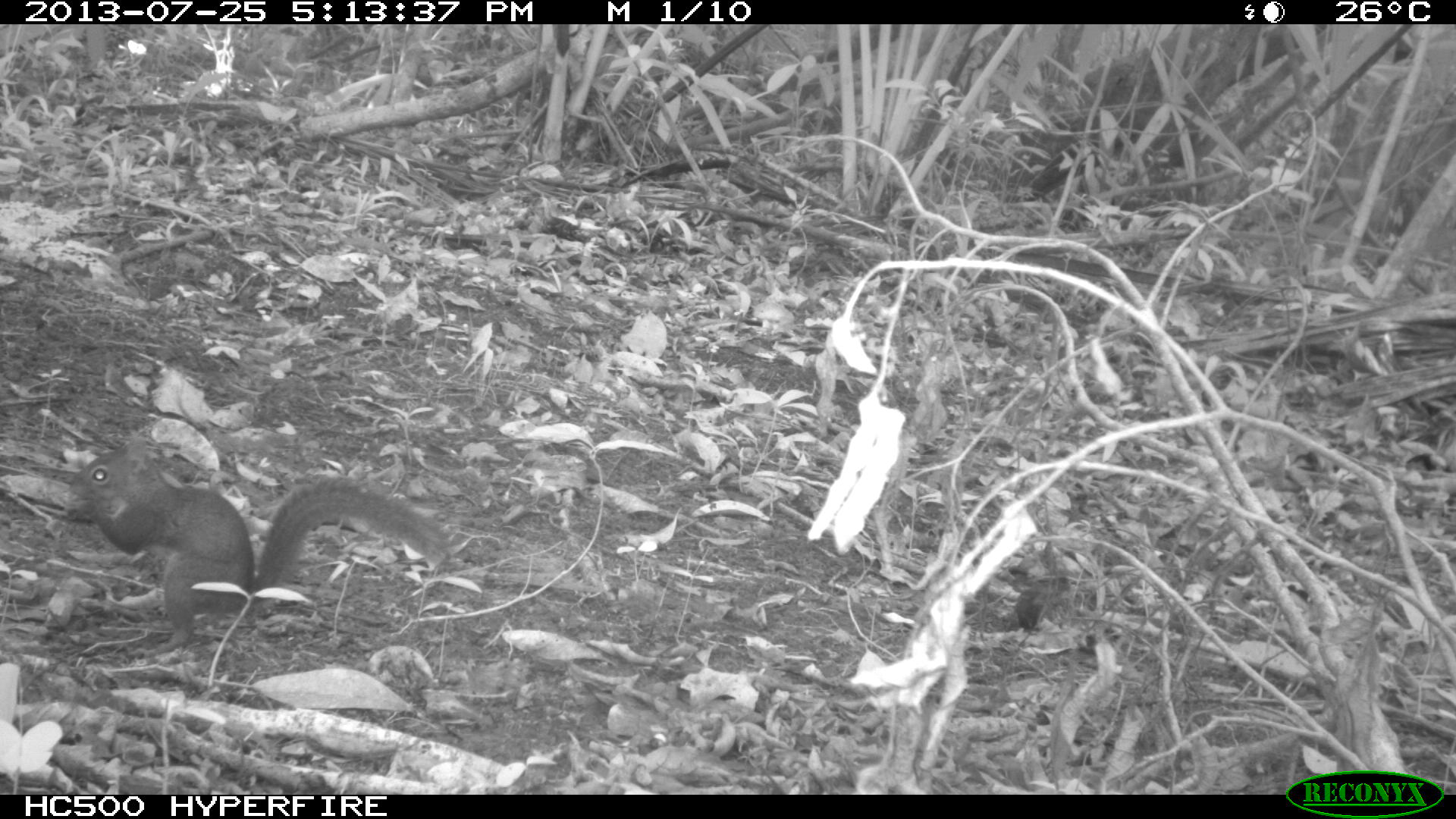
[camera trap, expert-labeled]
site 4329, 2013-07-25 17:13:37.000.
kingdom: Animalia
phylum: Chordata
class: Mammalia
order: Rodentia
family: Sciuridae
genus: Sciurus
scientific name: Sciurus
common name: squirrel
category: sciurus sp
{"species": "sciurus sp (squirrel) (Sciurus)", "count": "1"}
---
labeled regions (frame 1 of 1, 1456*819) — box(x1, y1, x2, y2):
sciurus sp: box(57, 435, 452, 653)